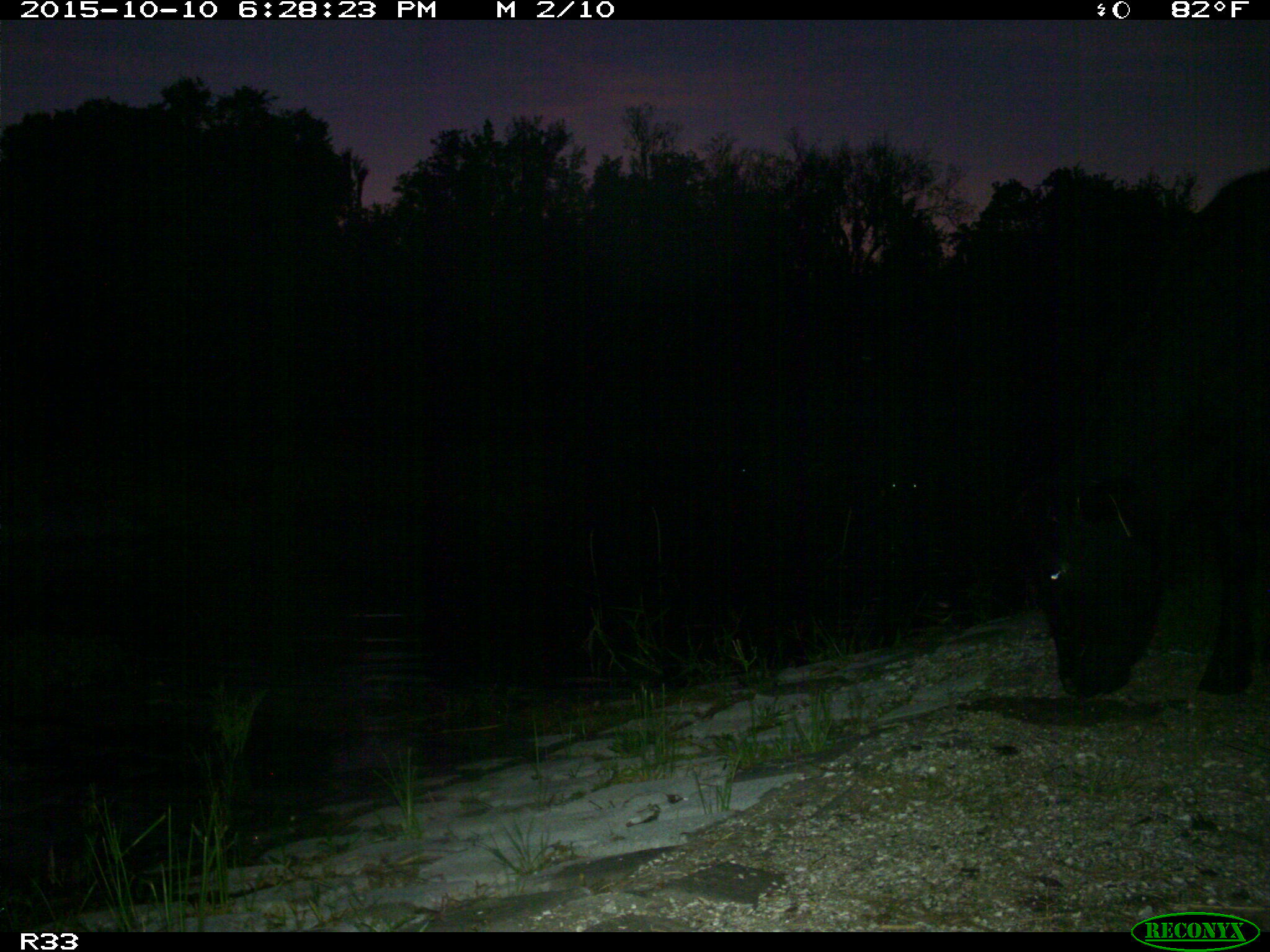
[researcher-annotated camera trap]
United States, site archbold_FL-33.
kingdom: Animalia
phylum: Chordata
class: Mammalia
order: Artiodactyla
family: Bovidae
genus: Bos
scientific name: Bos taurus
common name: domestic cow